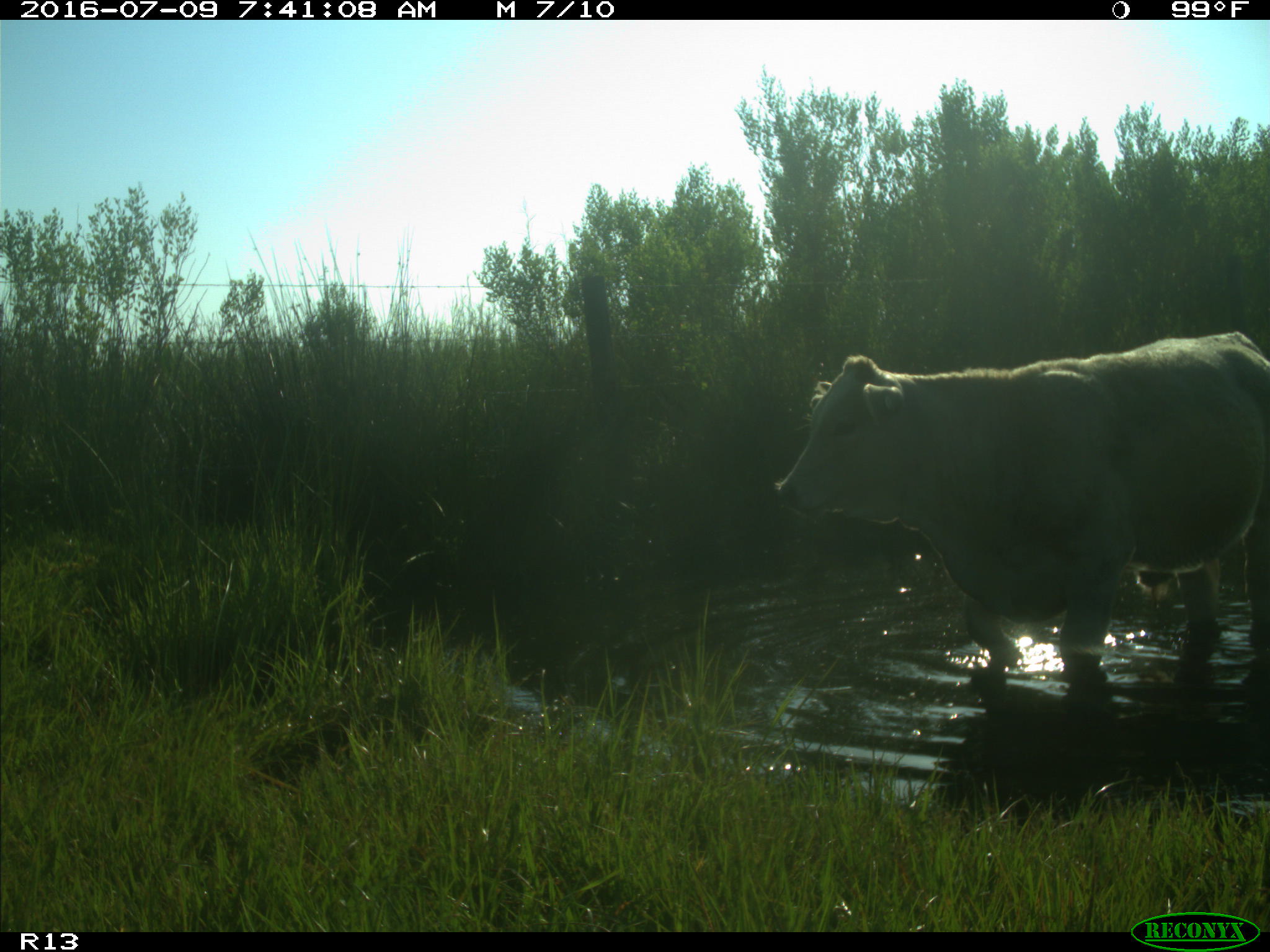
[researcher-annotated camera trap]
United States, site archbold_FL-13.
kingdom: Animalia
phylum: Chordata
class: Mammalia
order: Artiodactyla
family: Bovidae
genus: Bos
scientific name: Bos taurus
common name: domestic cow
Bos taurus (domestic cow).